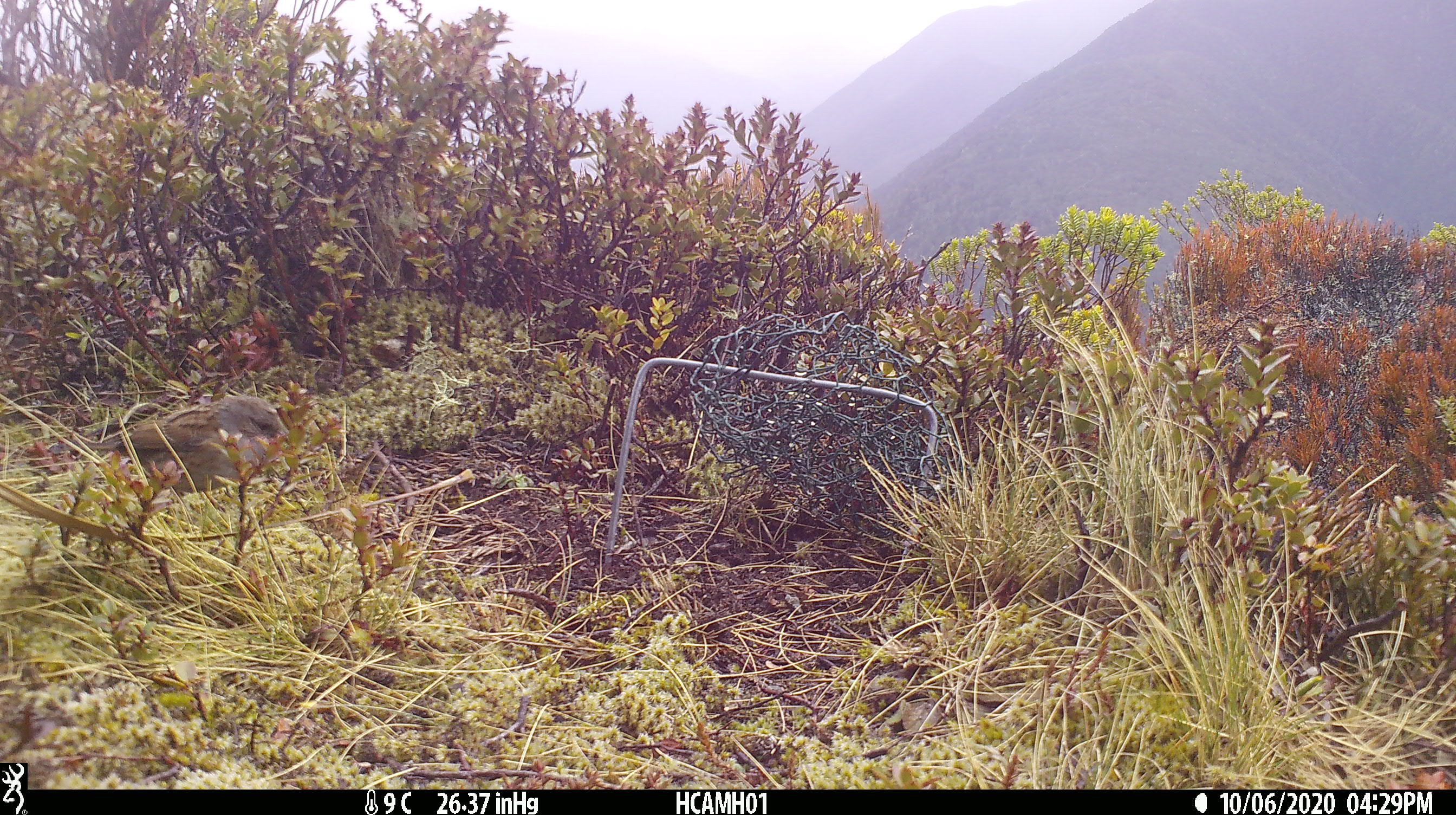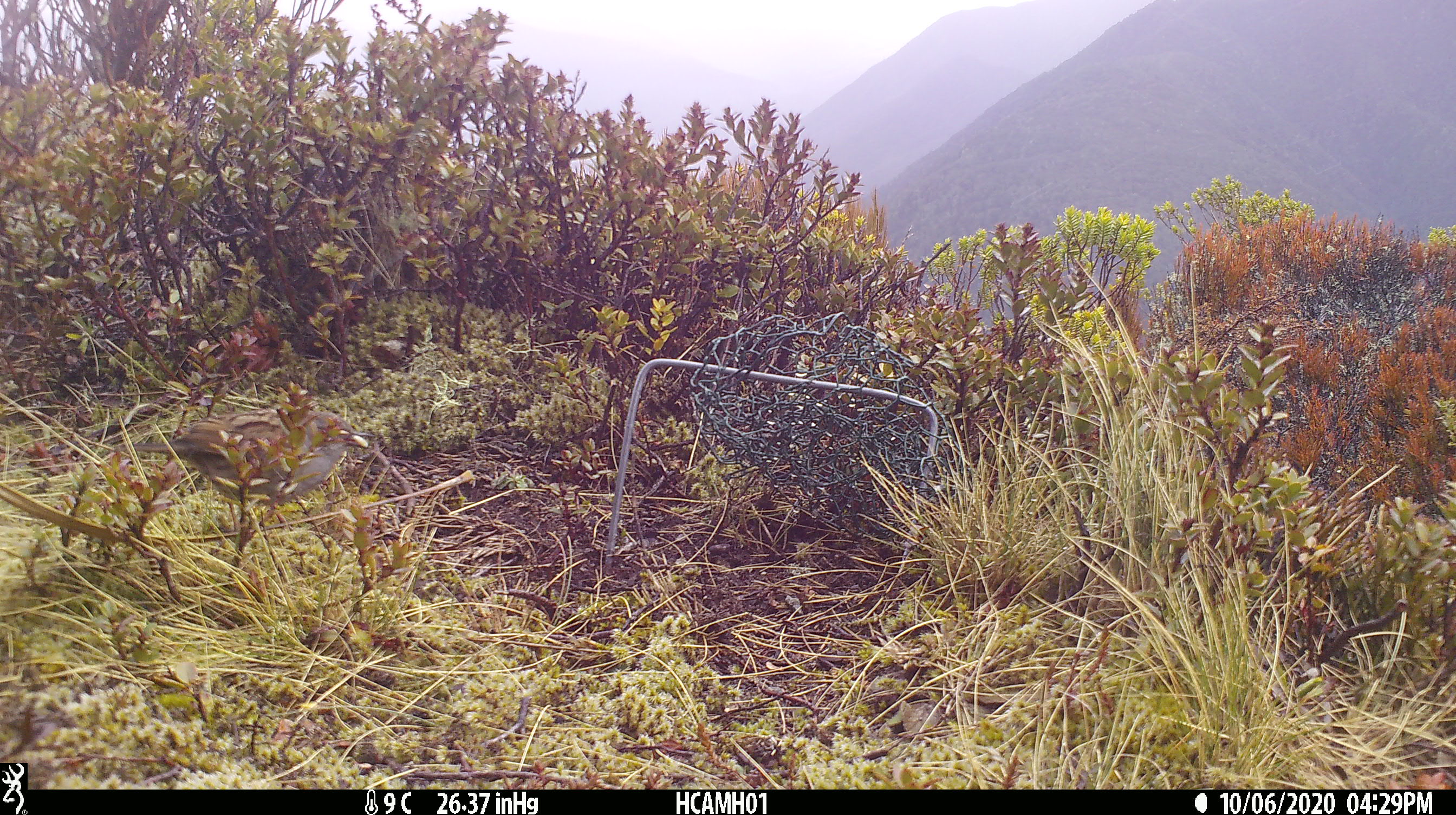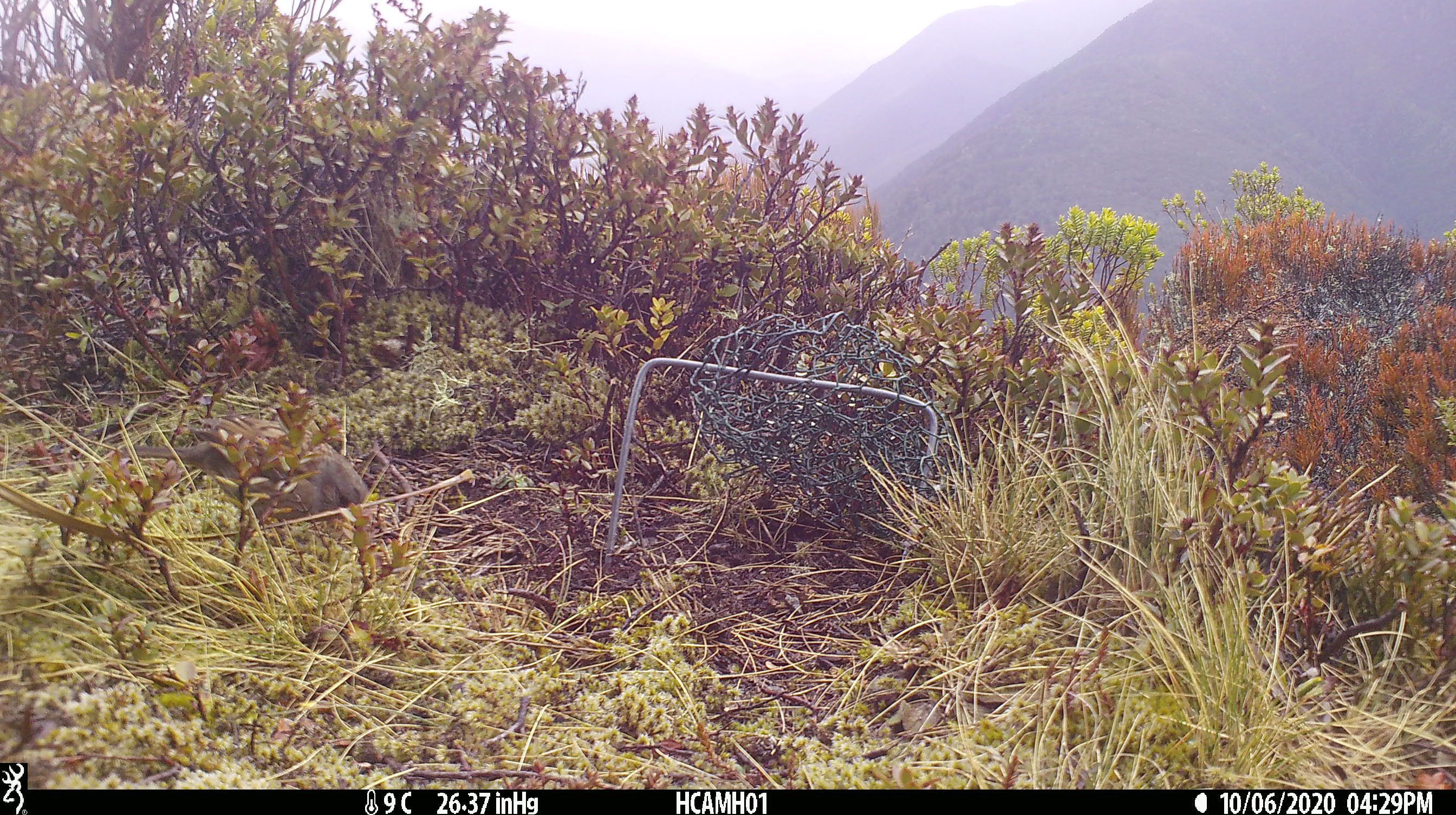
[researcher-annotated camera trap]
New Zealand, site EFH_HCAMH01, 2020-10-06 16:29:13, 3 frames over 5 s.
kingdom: Animalia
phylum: Chordata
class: Aves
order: Passeriformes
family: Prunellidae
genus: Prunella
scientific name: Prunella modularis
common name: dunnock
Dunnock (Prunella modularis).